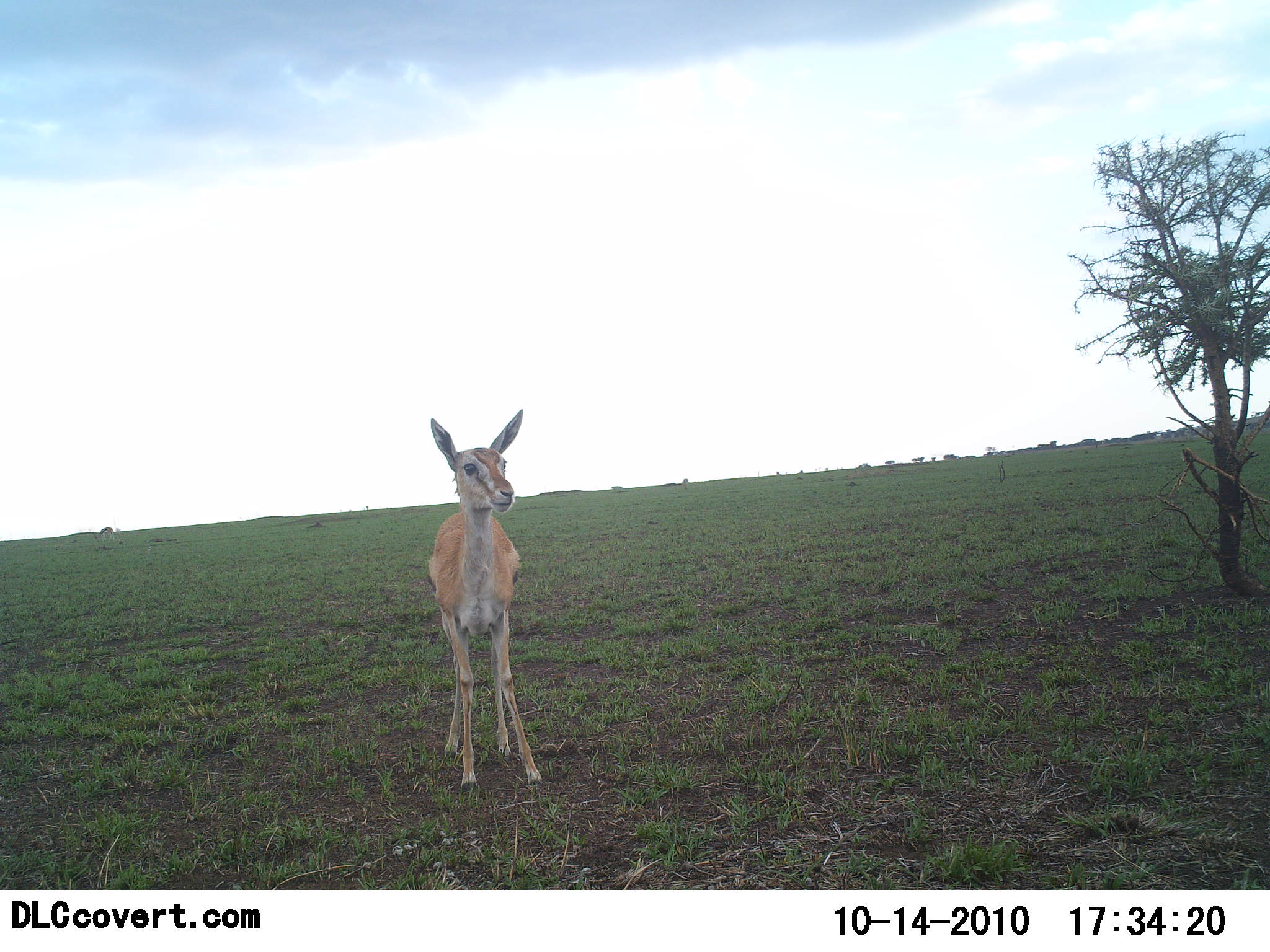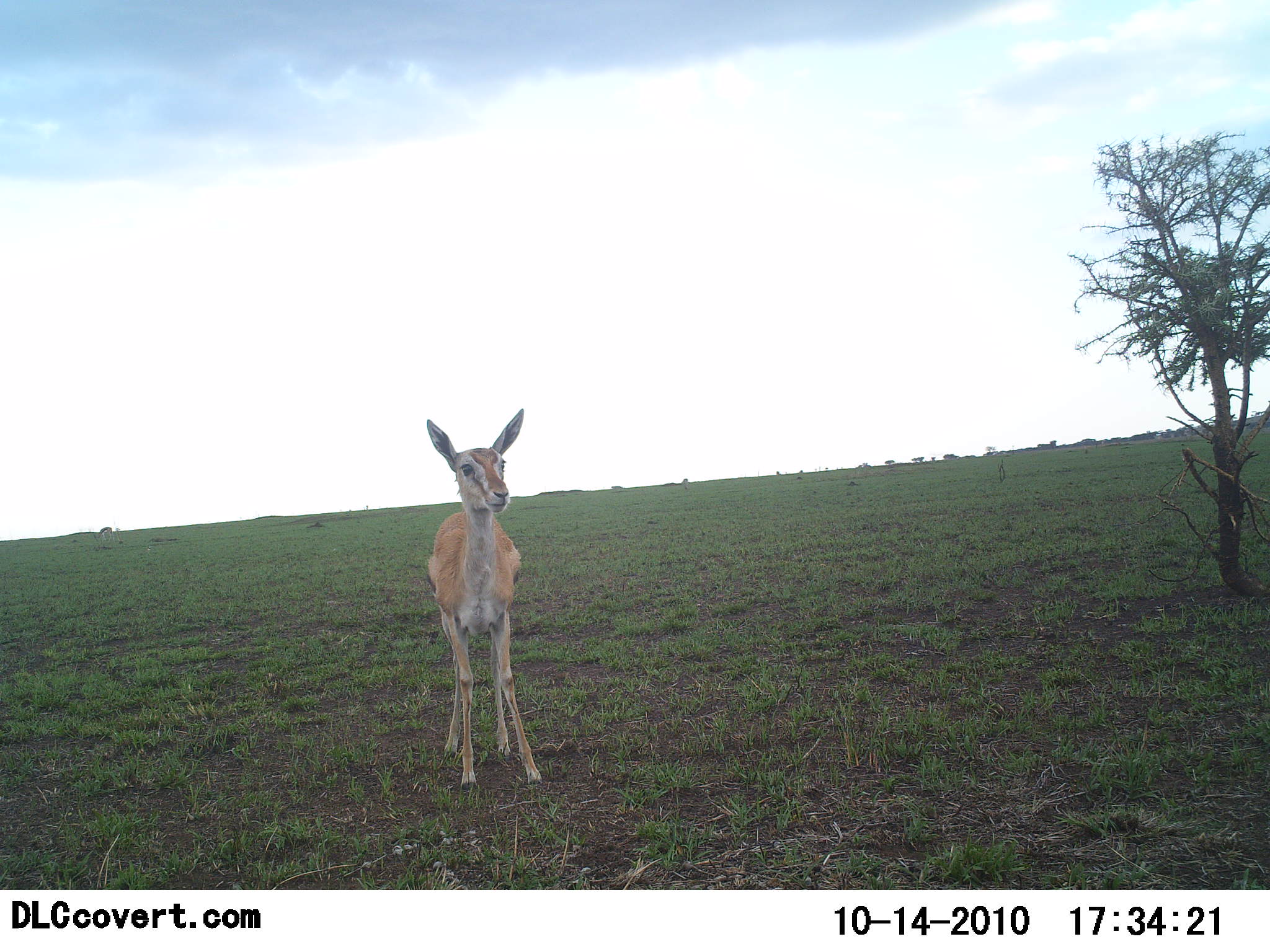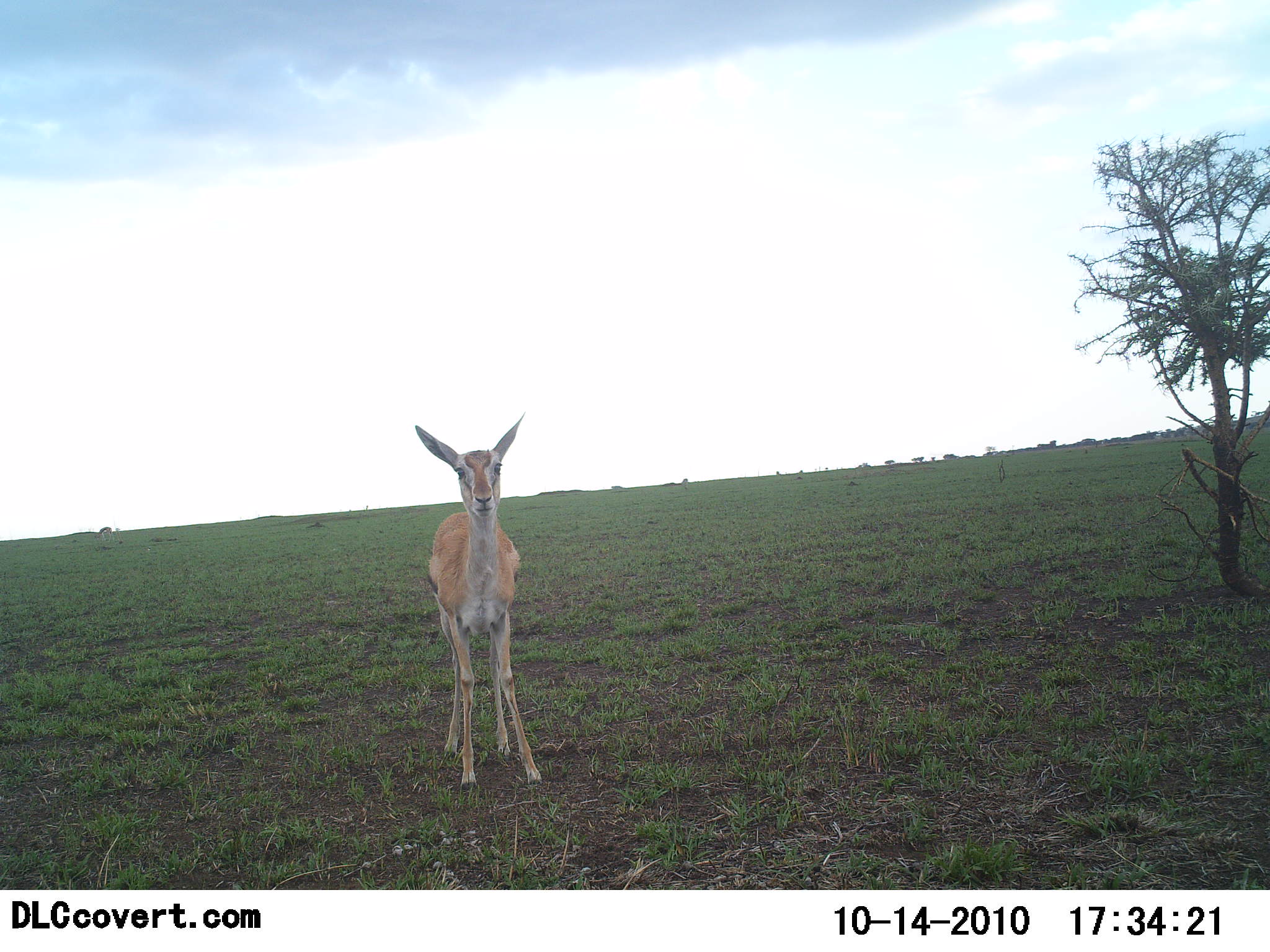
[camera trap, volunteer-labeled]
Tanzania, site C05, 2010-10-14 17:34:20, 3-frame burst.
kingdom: Animalia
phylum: Chordata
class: Mammalia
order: Artiodactyla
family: Bovidae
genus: Eudorcas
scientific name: Eudorcas thomsonii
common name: thomson's gazelle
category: gazellethomsons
Gazellethomsons (thomson's gazelle) (Eudorcas thomsonii), count 1. Behavior (volunteer vote fractions): standing 100%, resting 0%, moving 0%, interacting 0%. Young present (vote fraction): 18%. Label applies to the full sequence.